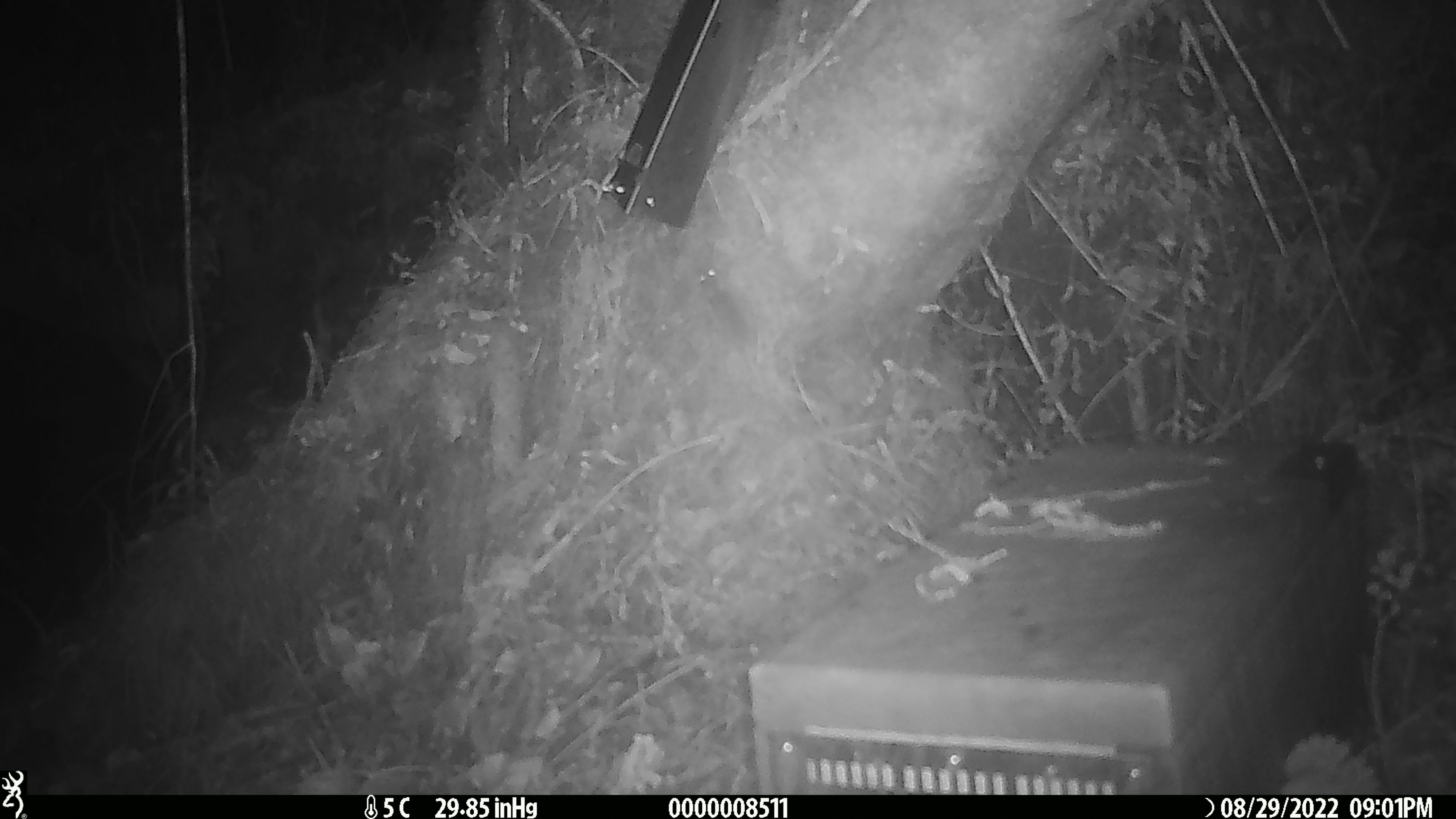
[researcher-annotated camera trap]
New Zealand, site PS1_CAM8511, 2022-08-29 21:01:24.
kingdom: Animalia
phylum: Chordata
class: Mammalia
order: Rodentia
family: Muridae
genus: Mus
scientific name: Mus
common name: mouse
Mouse (Mus).